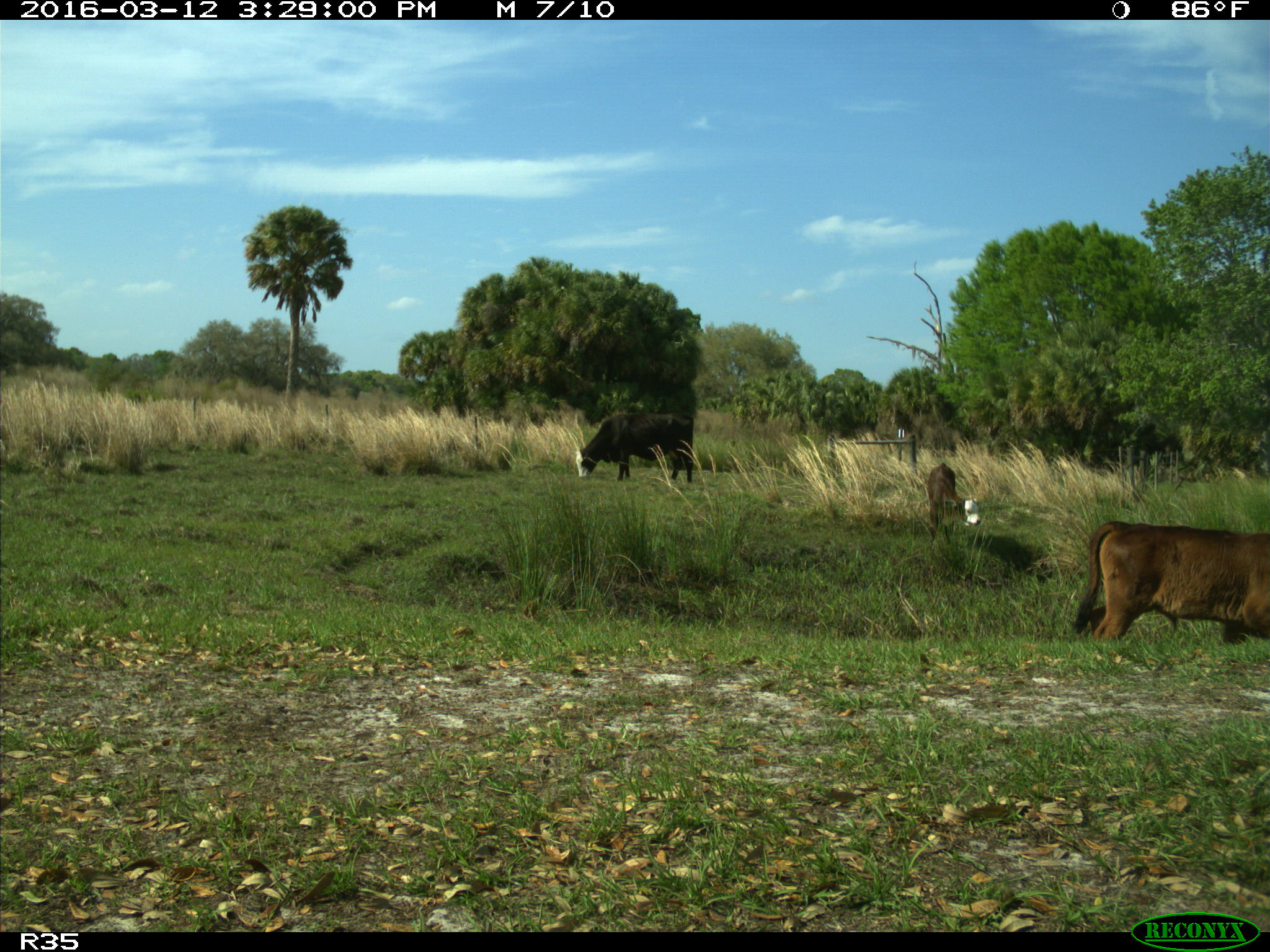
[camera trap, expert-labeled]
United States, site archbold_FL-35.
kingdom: Animalia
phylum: Chordata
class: Mammalia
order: Artiodactyla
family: Bovidae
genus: Bos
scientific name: Bos taurus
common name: domestic cow